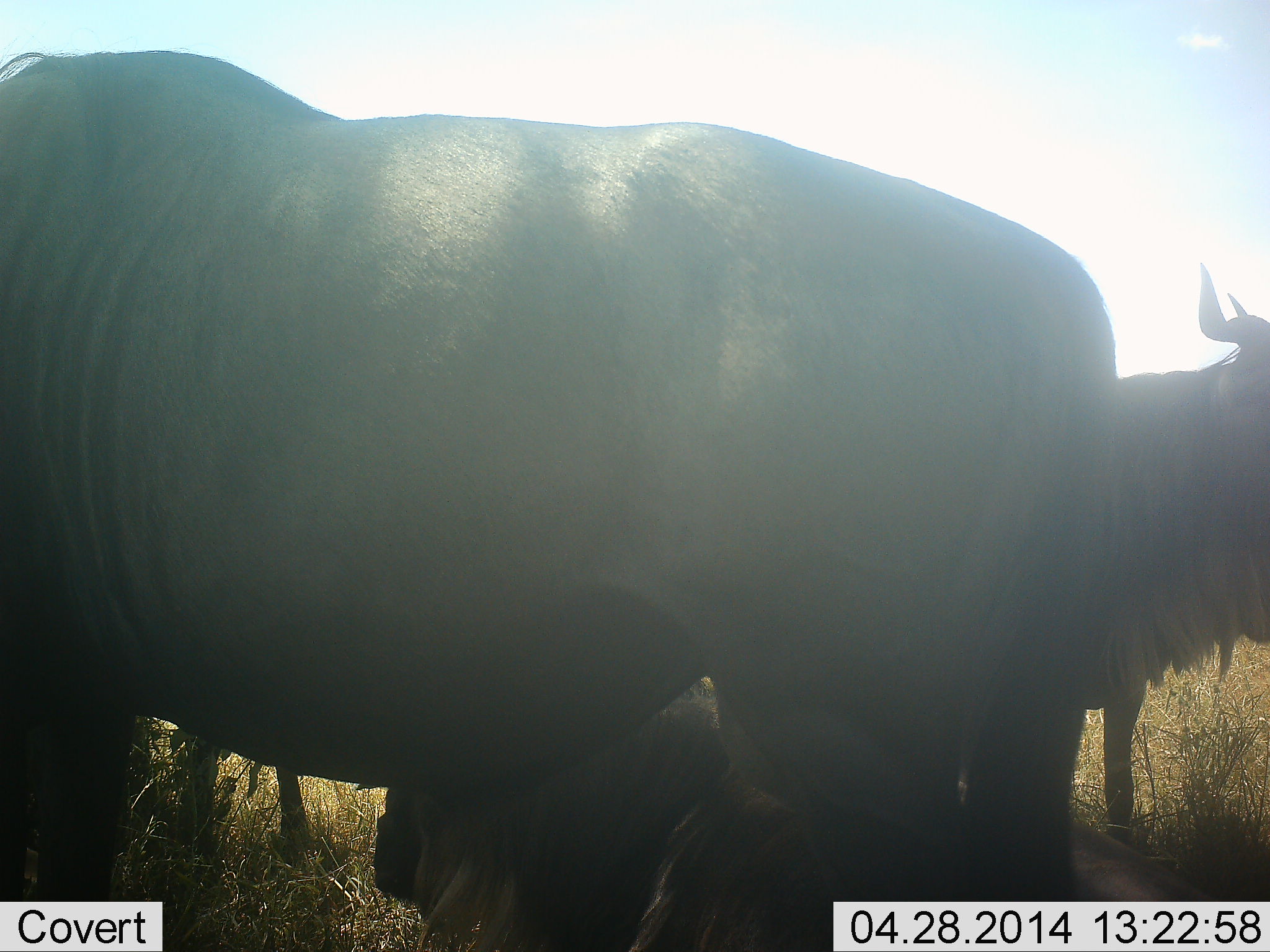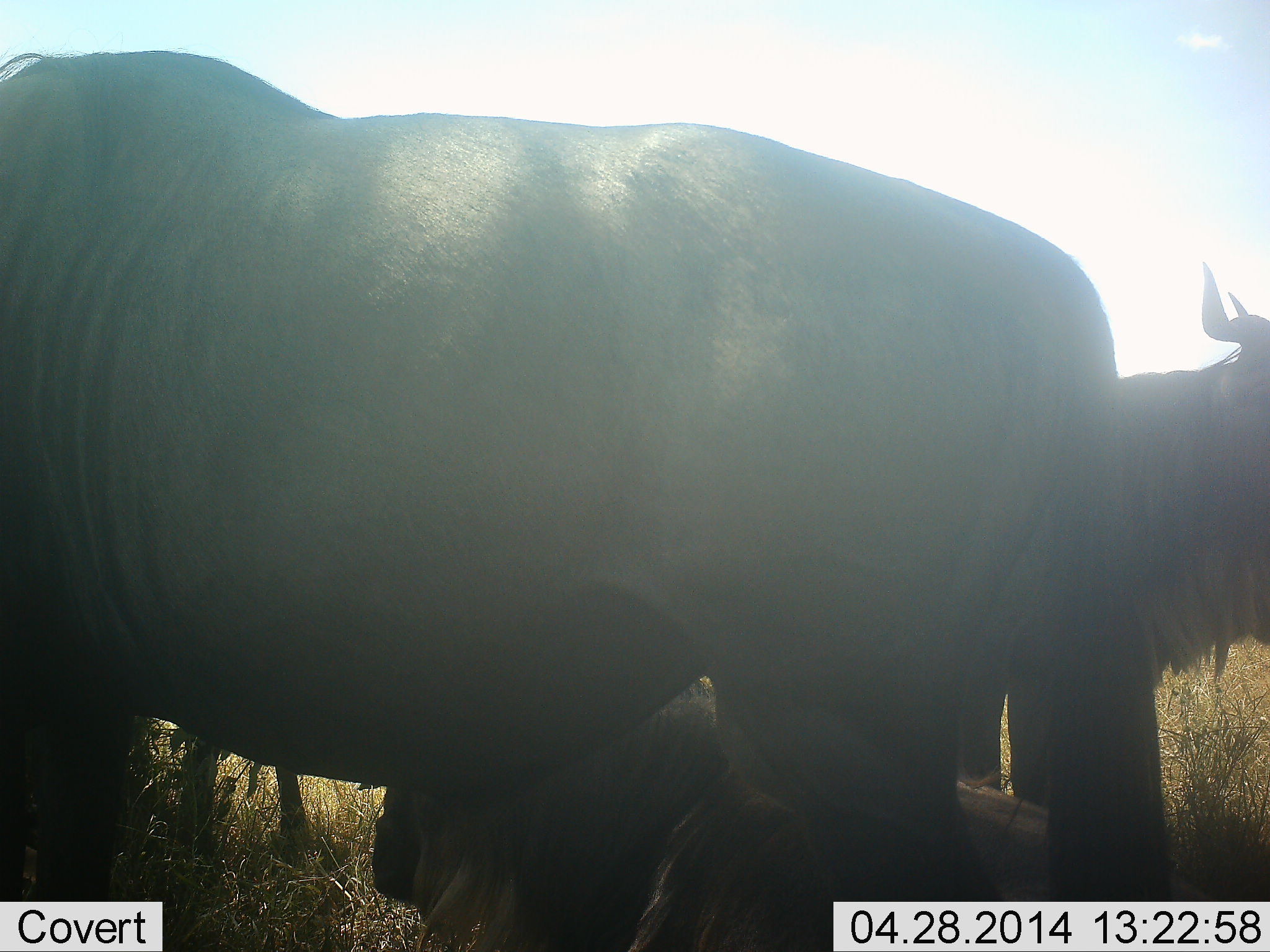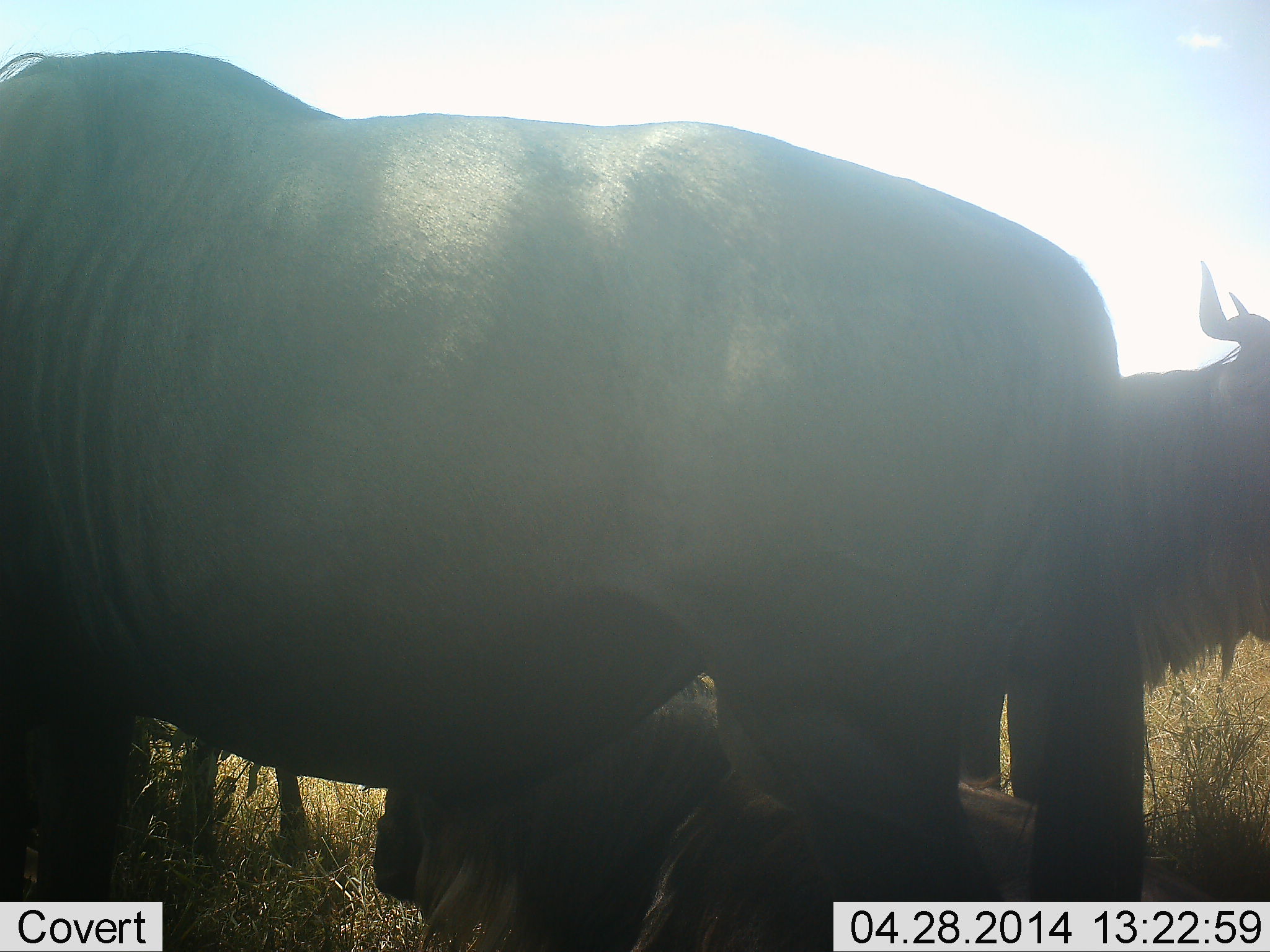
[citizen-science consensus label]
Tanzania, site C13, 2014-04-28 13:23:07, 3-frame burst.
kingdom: Animalia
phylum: Chordata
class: Mammalia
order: Artiodactyla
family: Bovidae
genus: Connochaetes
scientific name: Connochaetes taurinus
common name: blue wildebeest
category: wildebeest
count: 3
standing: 90%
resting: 80%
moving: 0%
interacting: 0%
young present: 10%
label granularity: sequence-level